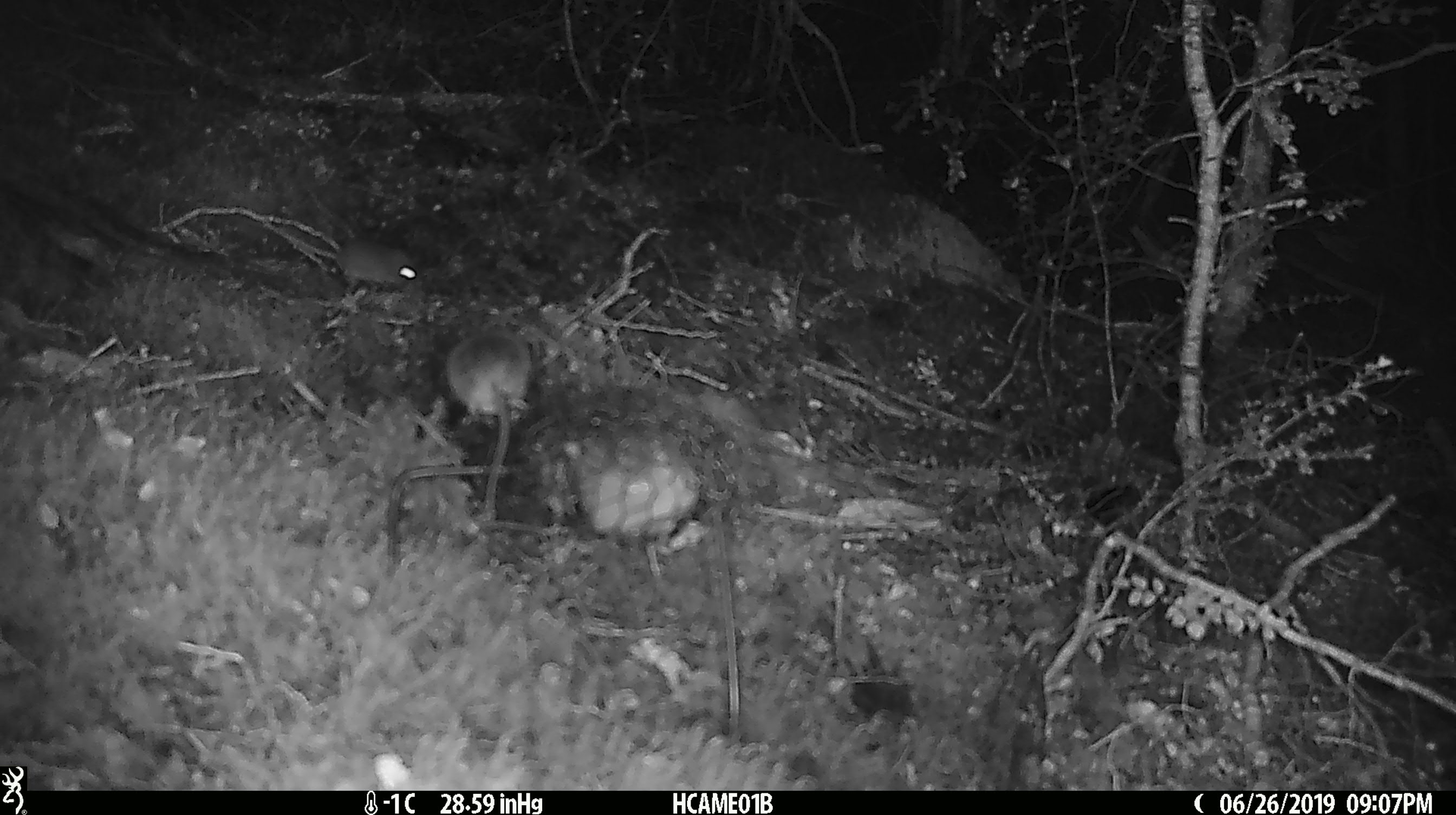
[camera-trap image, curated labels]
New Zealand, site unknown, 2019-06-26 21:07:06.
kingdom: Animalia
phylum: Chordata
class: Mammalia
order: Rodentia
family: Muridae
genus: Mus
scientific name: Mus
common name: mouse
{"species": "mouse (Mus)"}